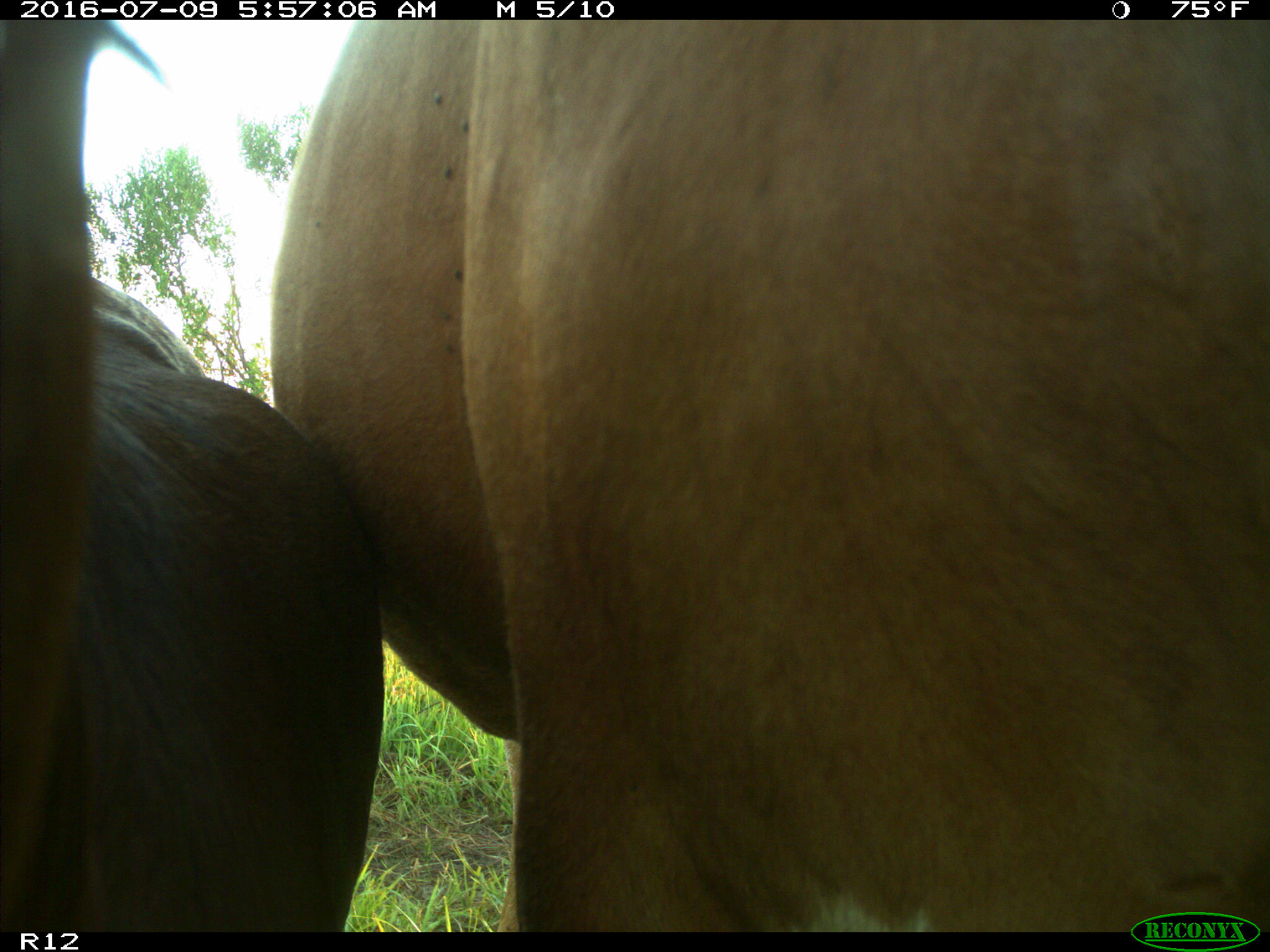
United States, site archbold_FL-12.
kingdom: Animalia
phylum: Chordata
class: Mammalia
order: Artiodactyla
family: Bovidae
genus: Bos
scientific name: Bos taurus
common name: domestic cow